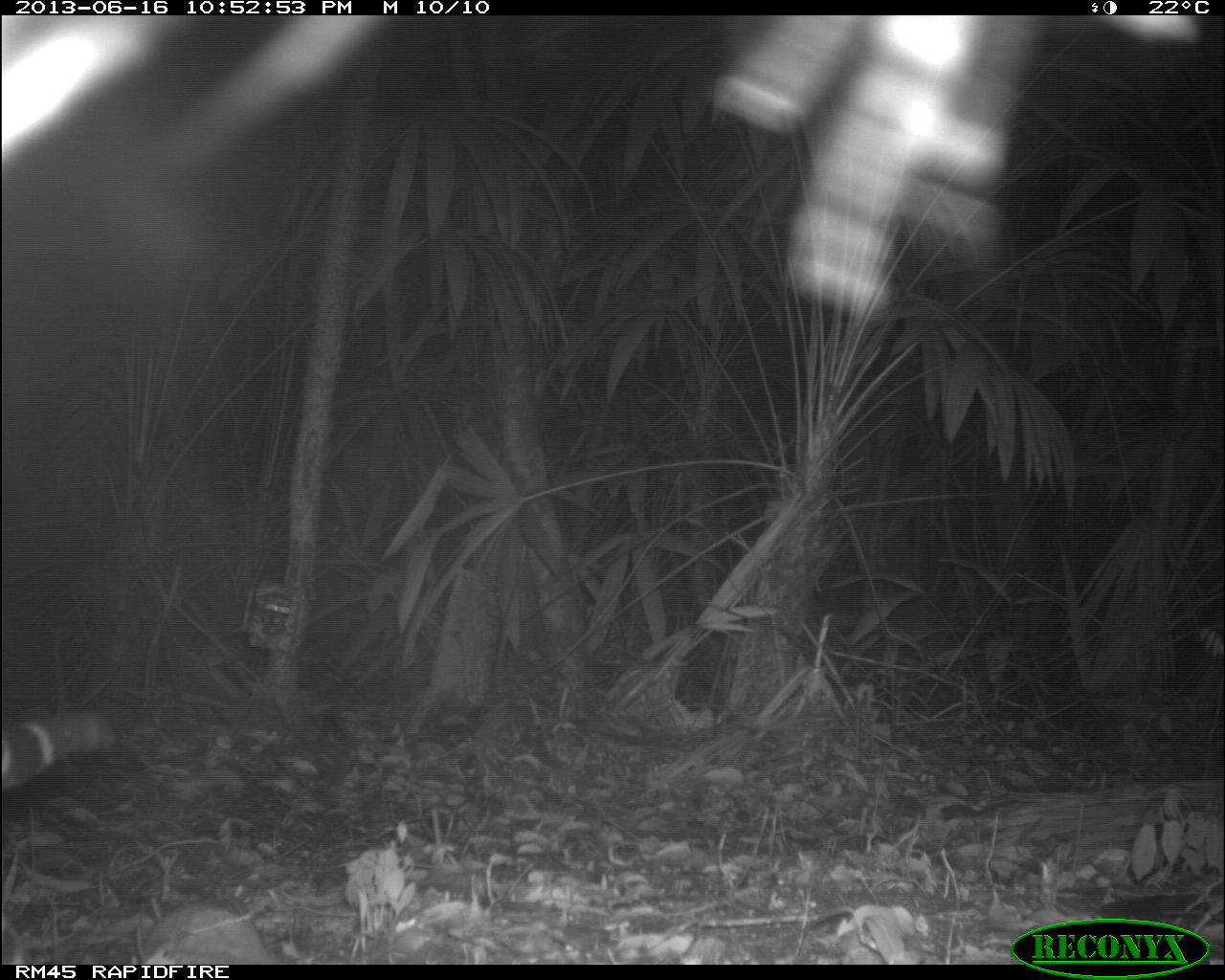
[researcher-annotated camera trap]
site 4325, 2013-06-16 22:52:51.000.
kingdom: Animalia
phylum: Chordata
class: Mammalia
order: Carnivora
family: Felidae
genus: Leopardus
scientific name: Leopardus pardalis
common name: ocelot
Leopardus pardalis (ocelot), count 1, sex male.